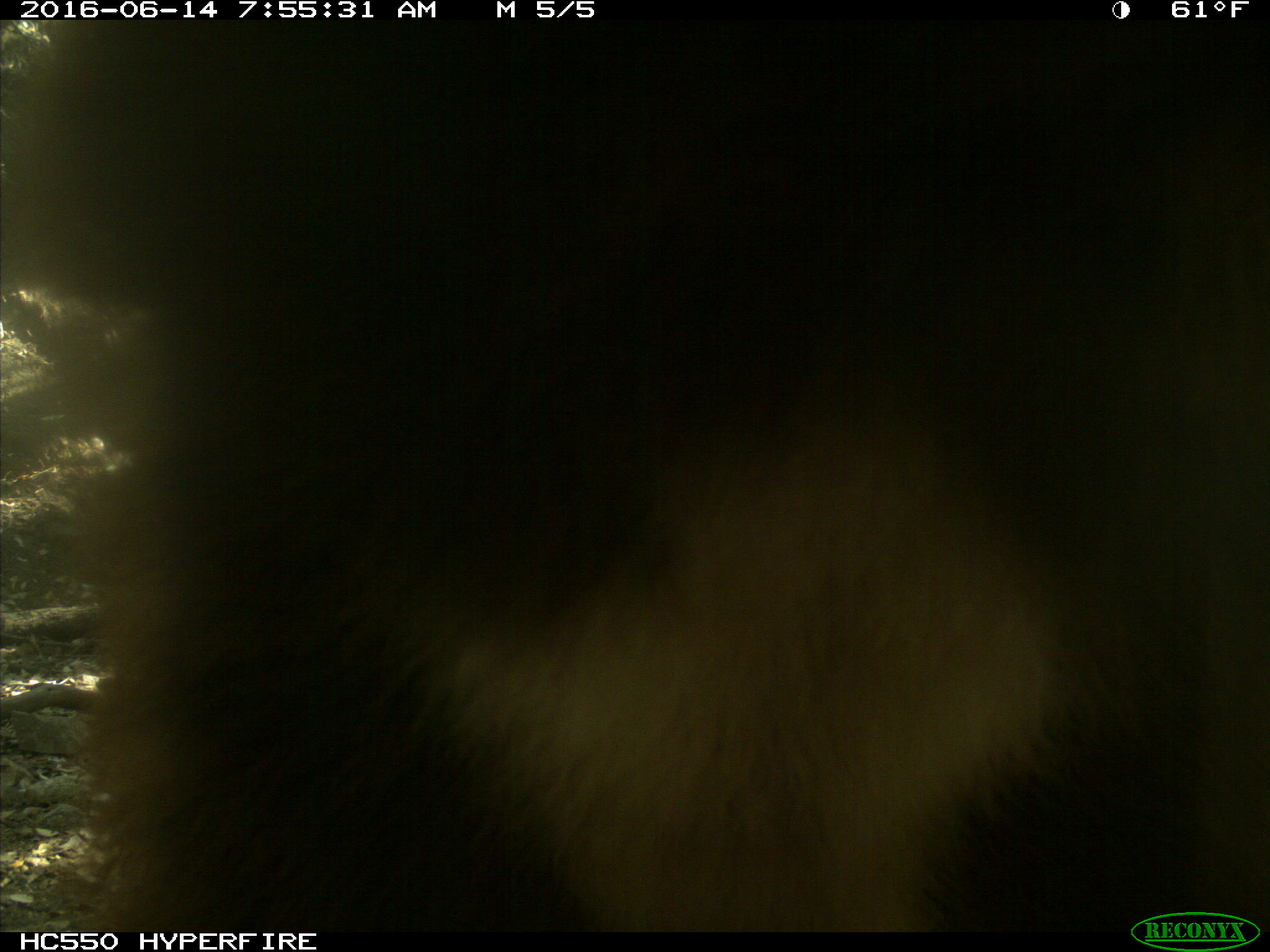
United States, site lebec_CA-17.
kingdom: Animalia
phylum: Chordata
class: Mammalia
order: Carnivora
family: Ursidae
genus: Ursus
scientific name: Ursus americanus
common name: american black bear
Ursus americanus (american black bear).